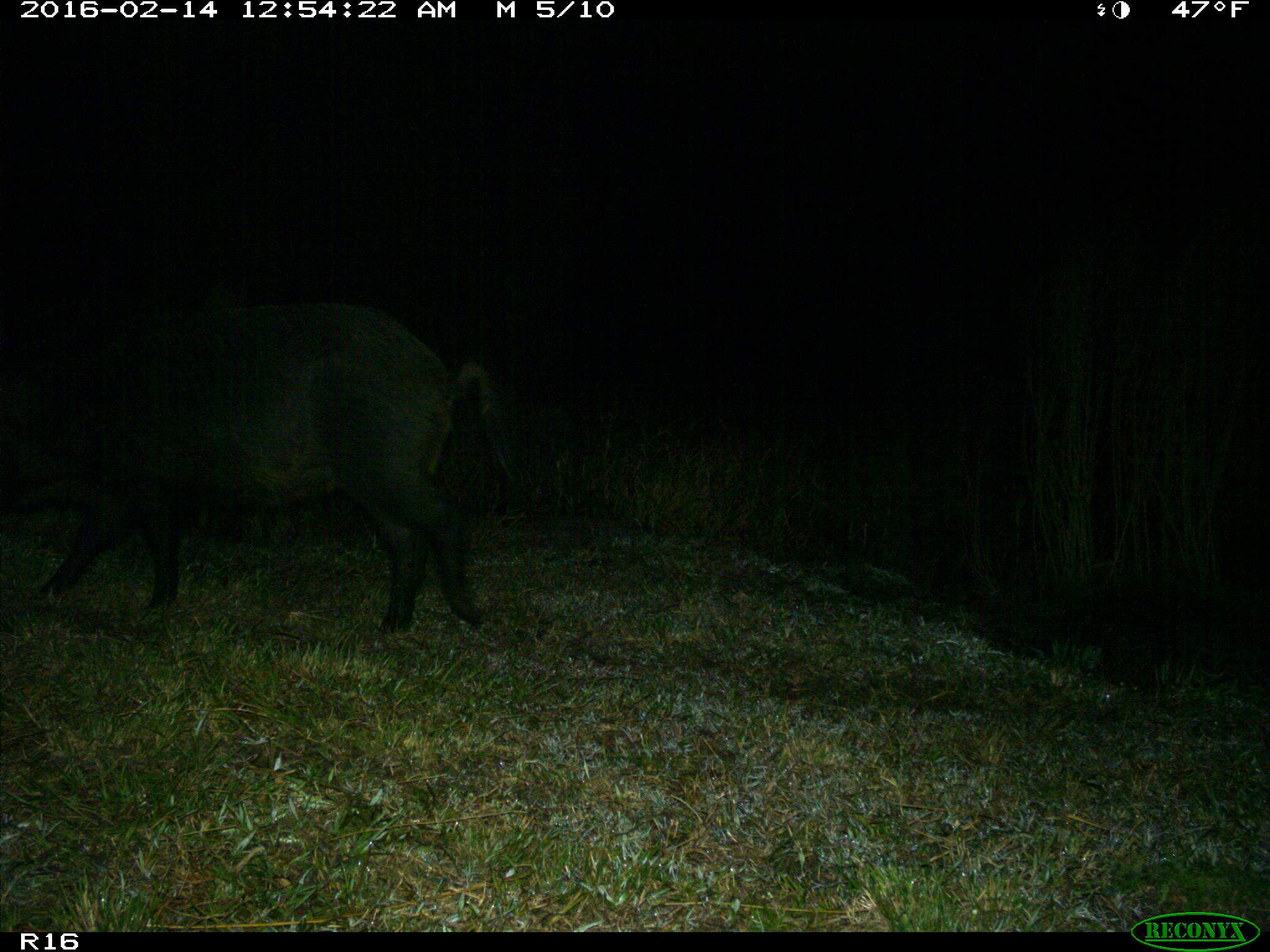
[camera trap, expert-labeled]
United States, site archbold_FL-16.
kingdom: Animalia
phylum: Chordata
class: Mammalia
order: Artiodactyla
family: Suidae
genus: Sus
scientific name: Sus scrofa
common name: wild boar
Sus scrofa (wild boar).